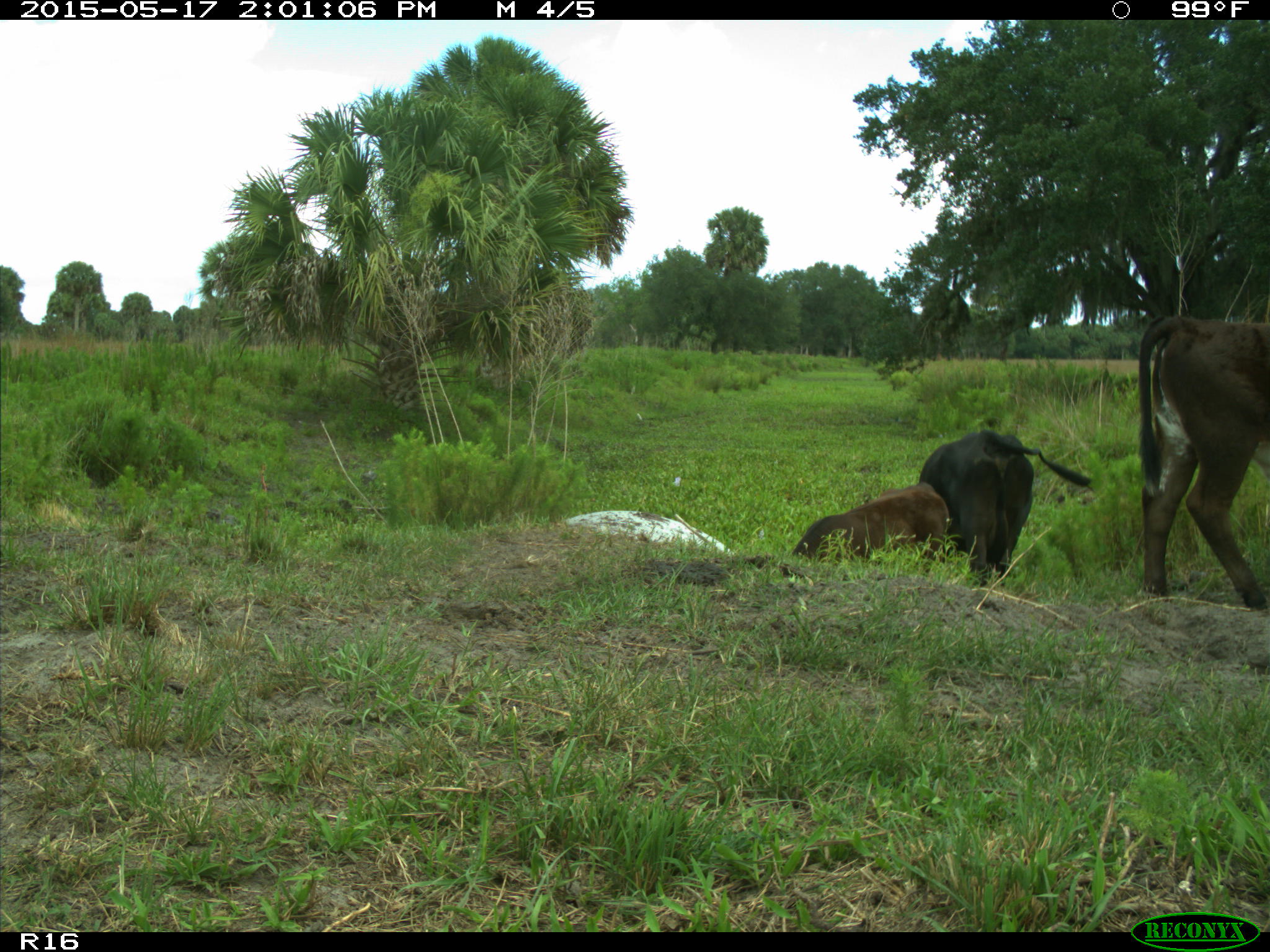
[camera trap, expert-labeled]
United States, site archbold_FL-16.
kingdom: Animalia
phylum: Chordata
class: Mammalia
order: Artiodactyla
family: Bovidae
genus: Bos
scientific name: Bos taurus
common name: domestic cow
Bos taurus (domestic cow).